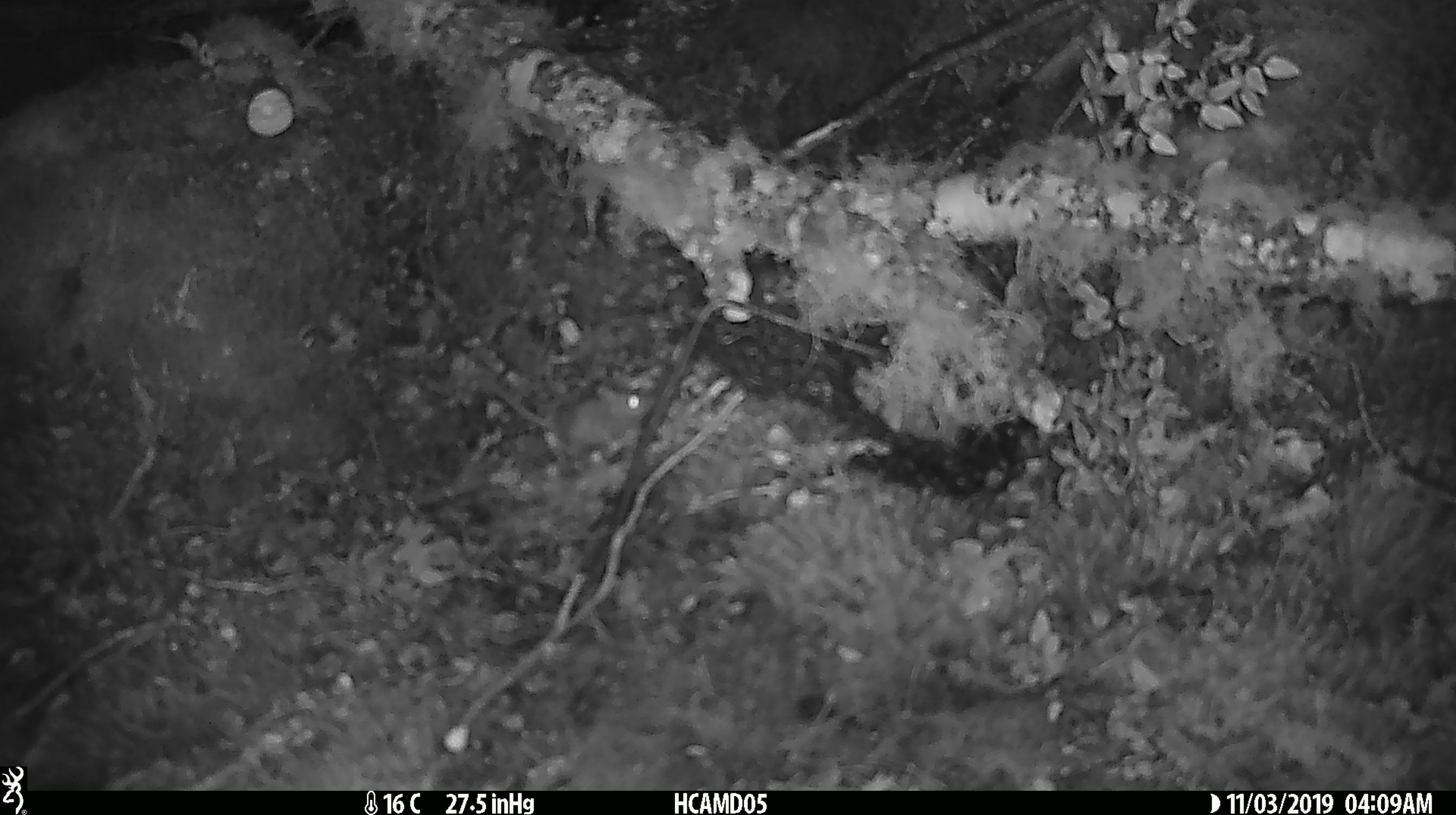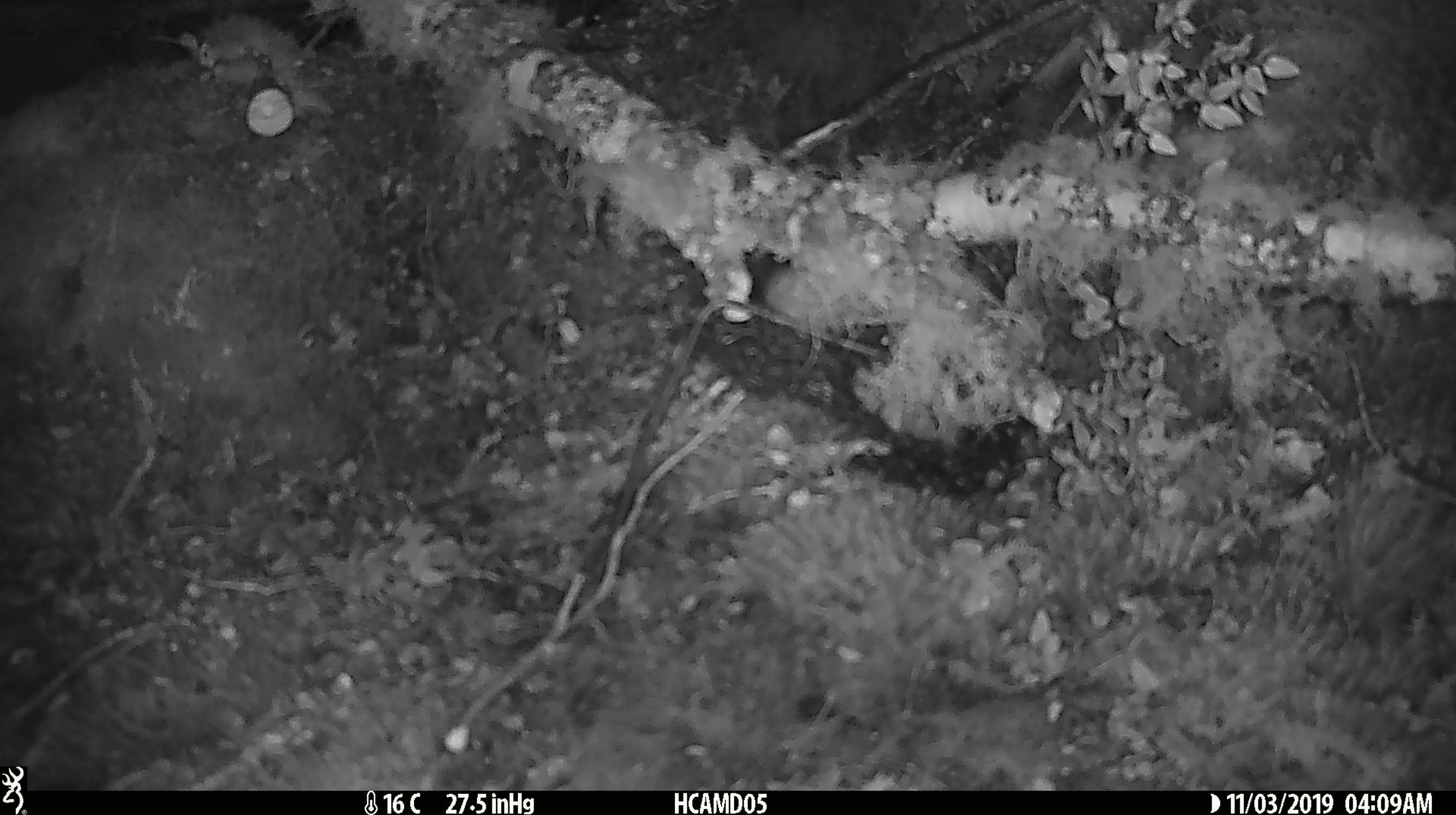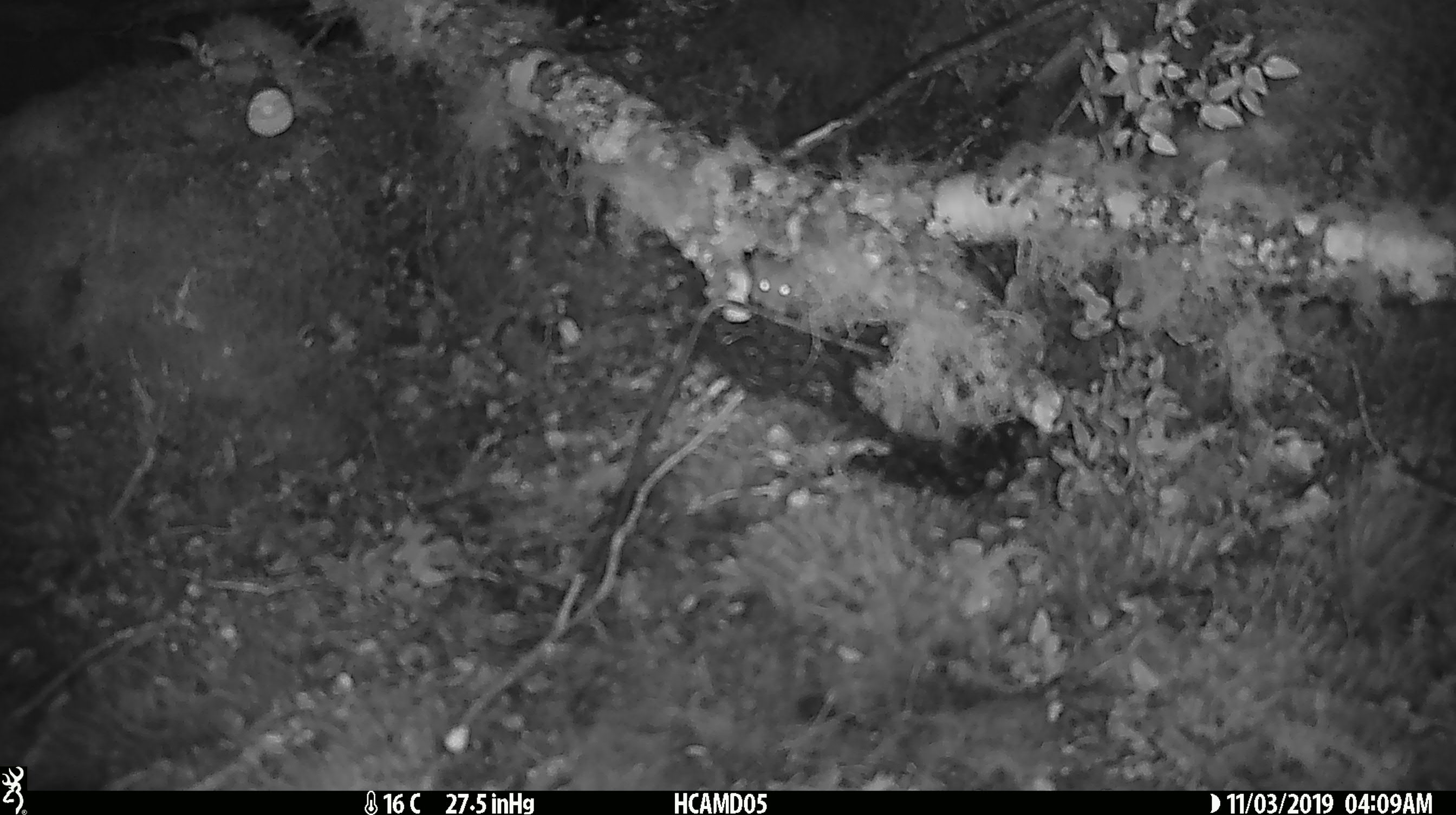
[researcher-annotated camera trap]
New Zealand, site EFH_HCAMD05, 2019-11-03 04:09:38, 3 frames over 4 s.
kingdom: Animalia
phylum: Chordata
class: Mammalia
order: Rodentia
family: Muridae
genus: Mus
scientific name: Mus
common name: mouse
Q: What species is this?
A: Mouse (Mus).